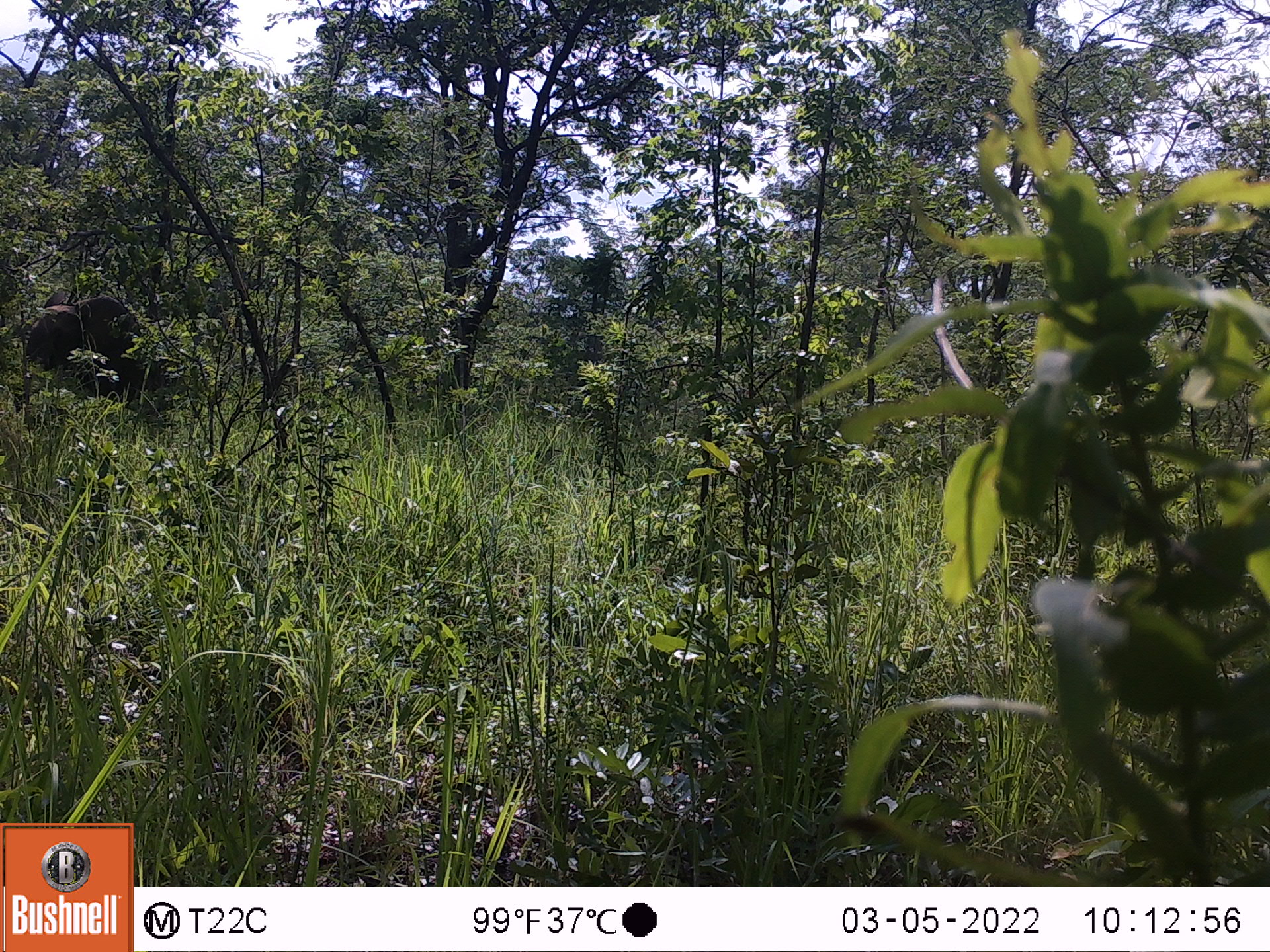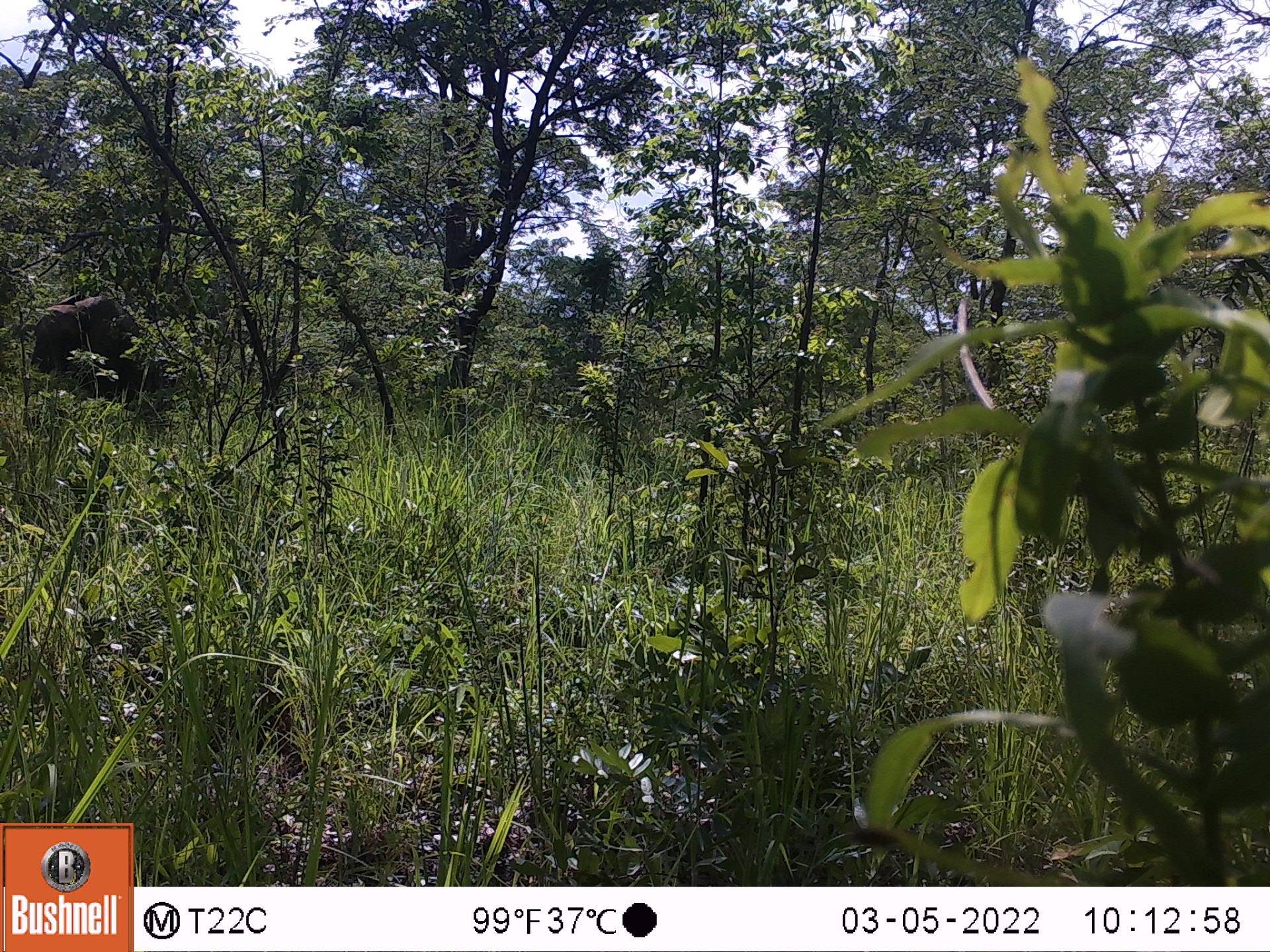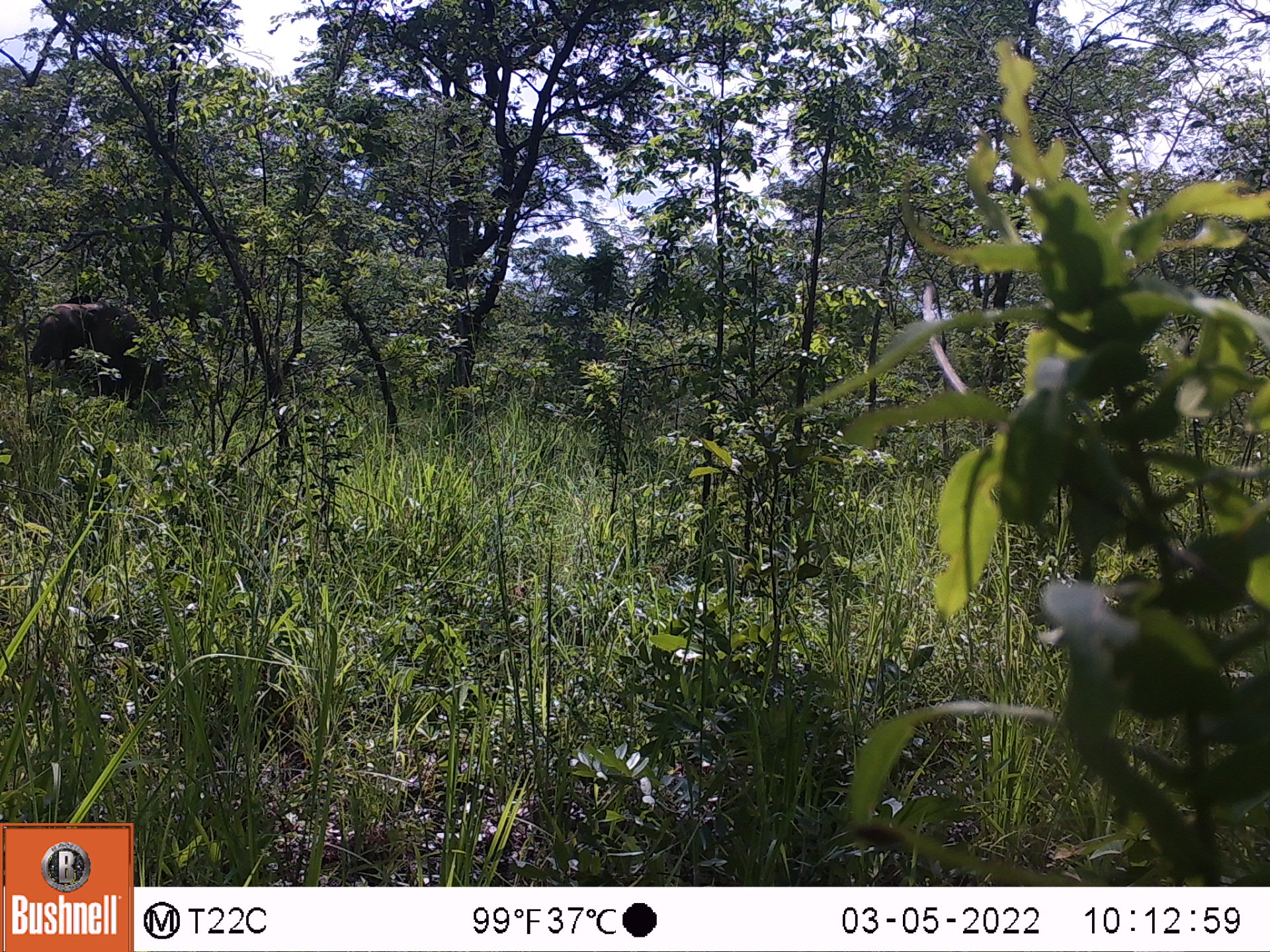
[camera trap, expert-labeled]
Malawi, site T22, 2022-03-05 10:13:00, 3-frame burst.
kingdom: Animalia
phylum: Chordata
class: Mammalia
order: Proboscidea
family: Elephantidae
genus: Loxodonta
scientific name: Loxodonta africana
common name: african savanna elephant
African savanna elephant (Loxodonta africana), count 1.